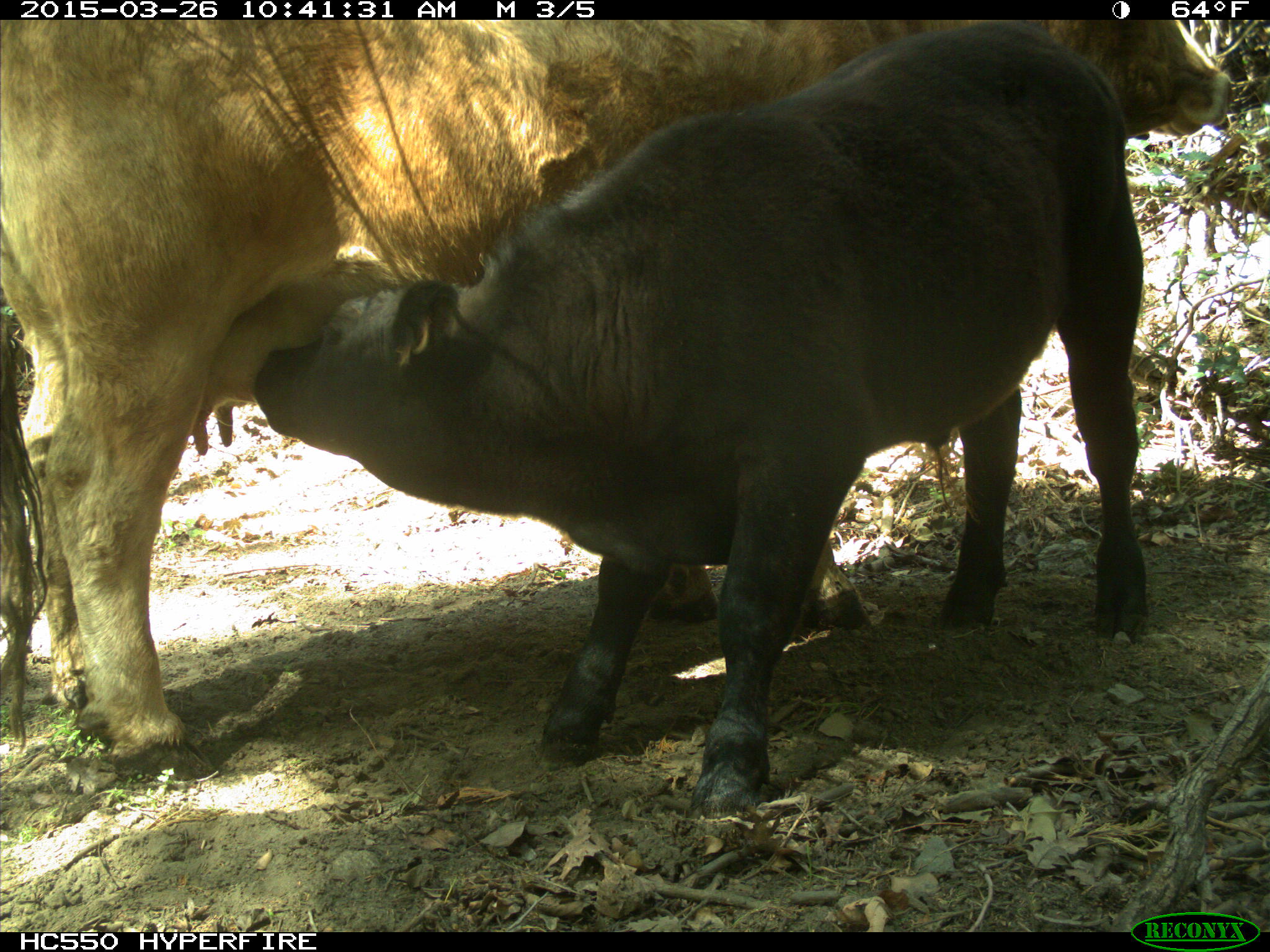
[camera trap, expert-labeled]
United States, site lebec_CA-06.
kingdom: Animalia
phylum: Chordata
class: Mammalia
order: Artiodactyla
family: Bovidae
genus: Bos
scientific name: Bos taurus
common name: domestic cow